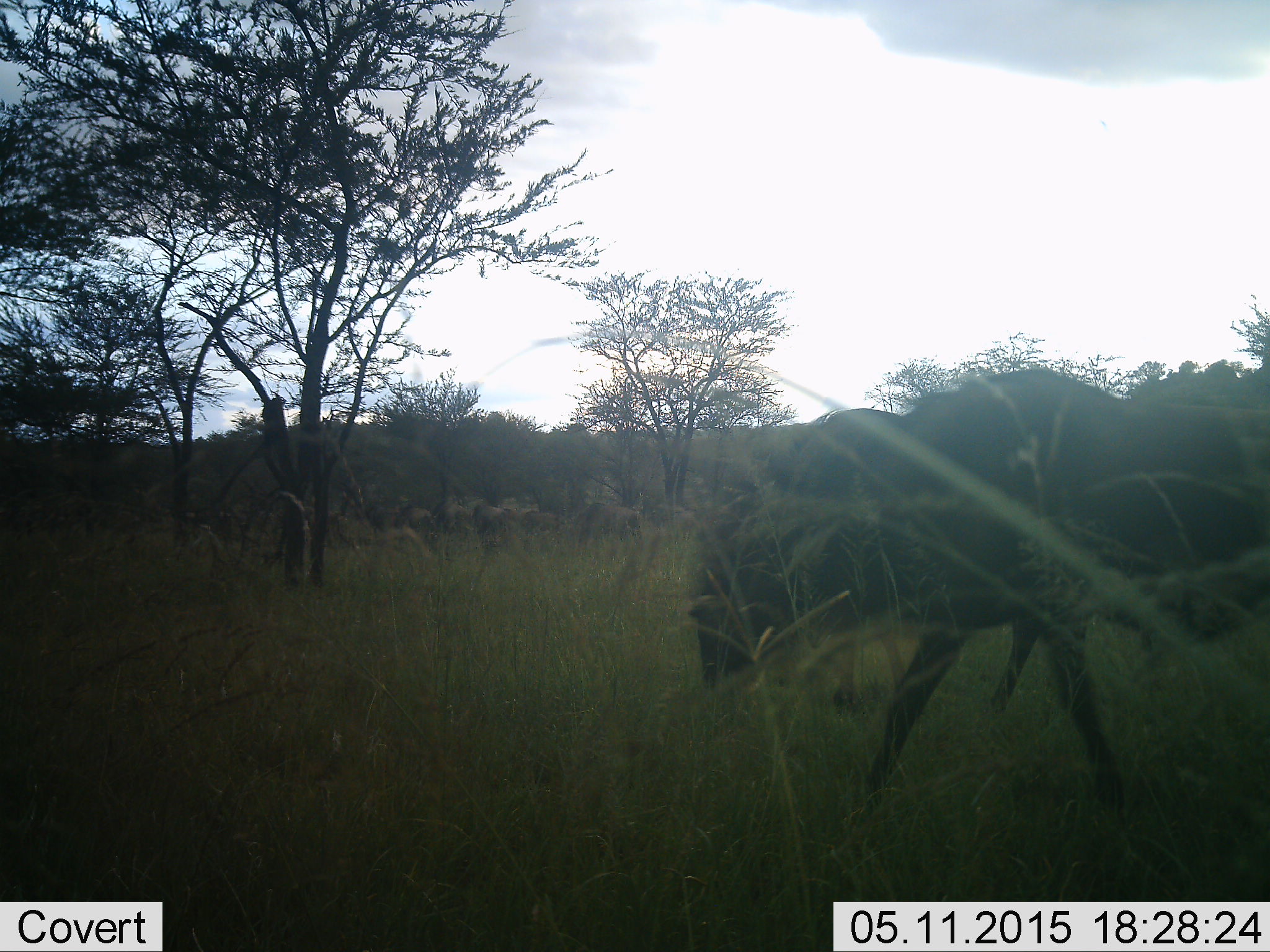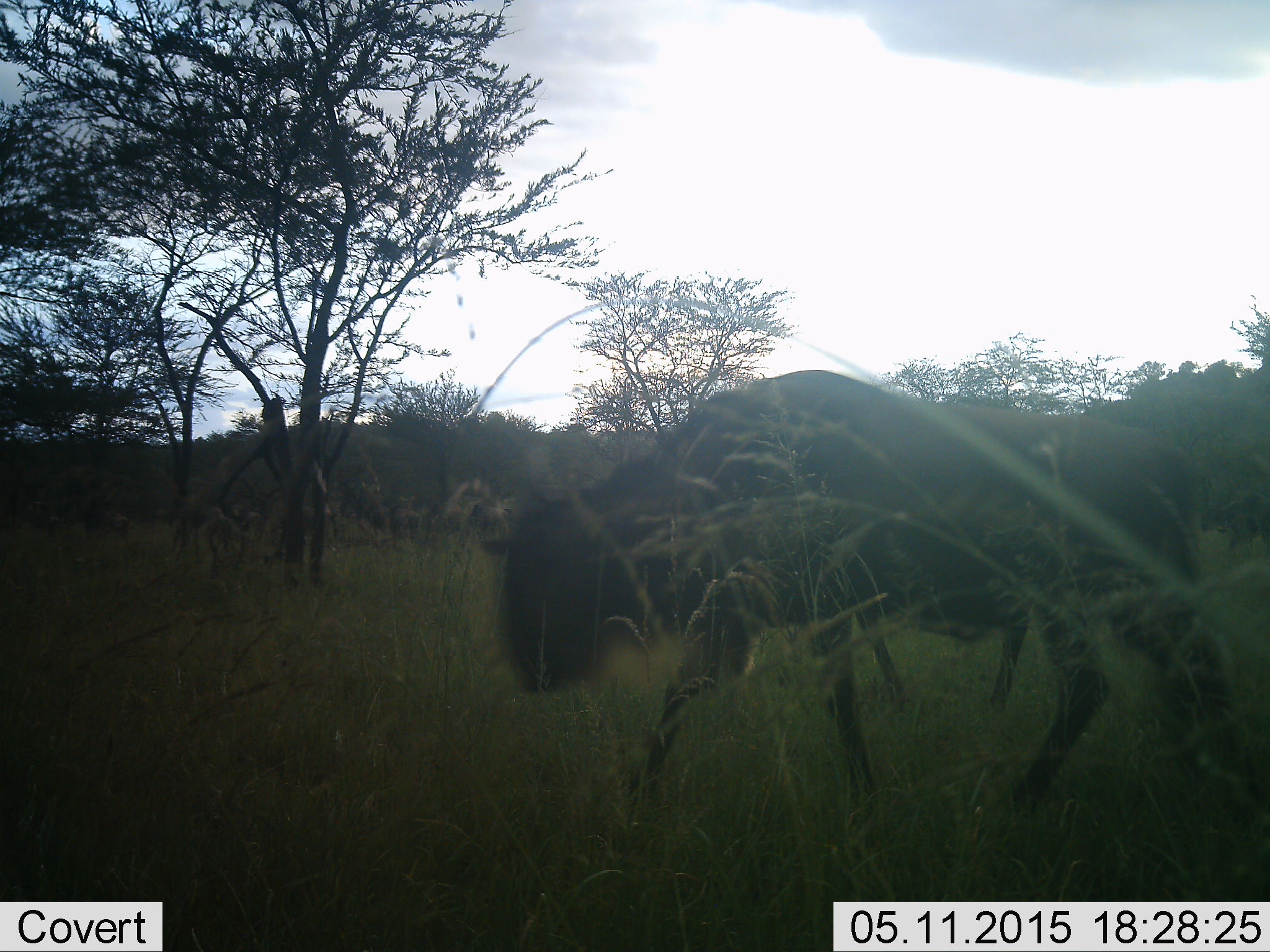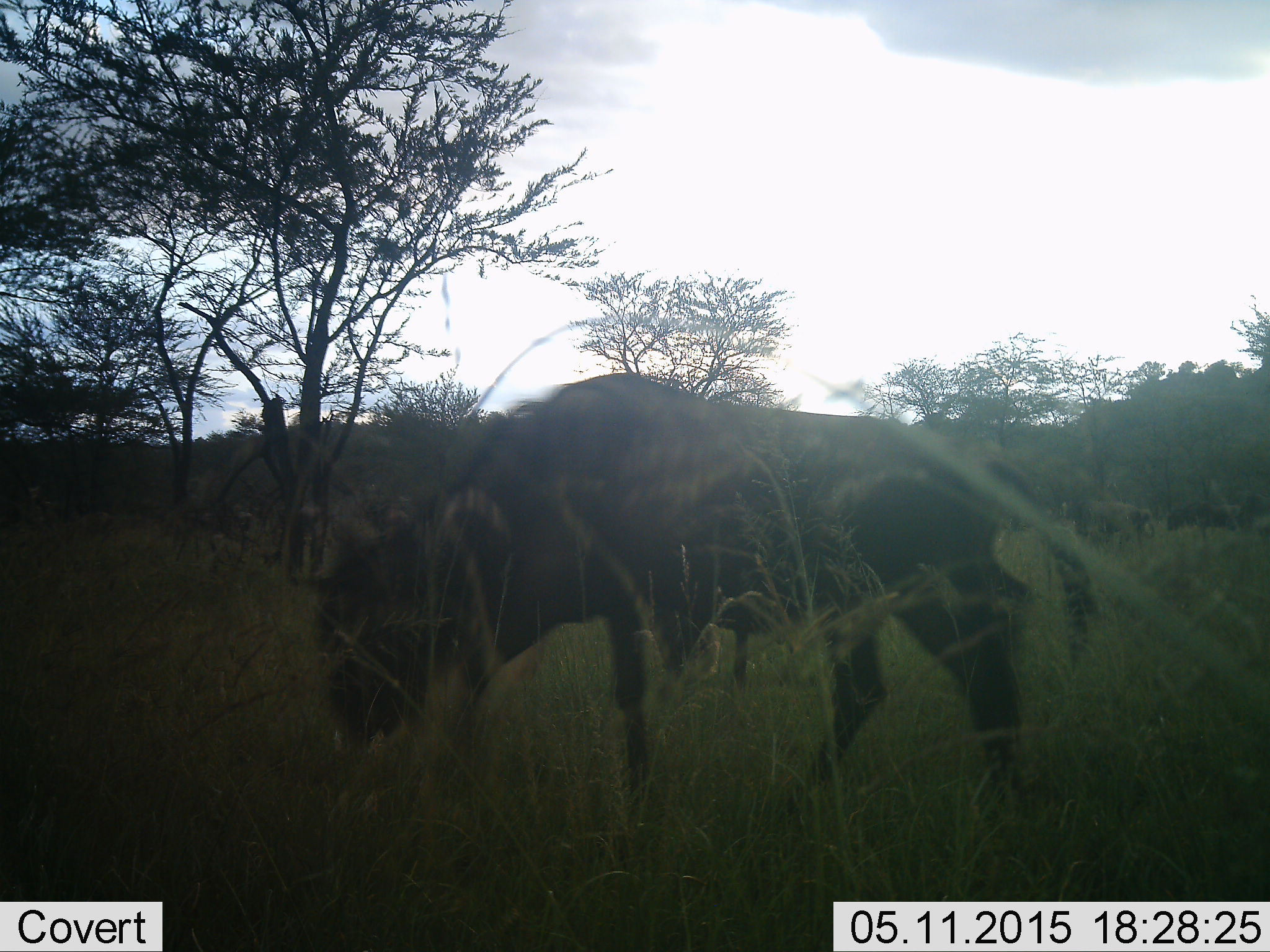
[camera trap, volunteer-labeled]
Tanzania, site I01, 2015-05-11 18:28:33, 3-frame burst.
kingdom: Animalia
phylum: Chordata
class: Mammalia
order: Artiodactyla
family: Bovidae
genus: Connochaetes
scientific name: Connochaetes taurinus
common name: blue wildebeest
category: wildebeest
Wildebeest (blue wildebeest) (Connochaetes taurinus), count 2. Behavior (volunteer vote fractions): standing 10%, resting 0%, moving 100%, interacting 0%. Young present (vote fraction): 0%. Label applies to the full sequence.